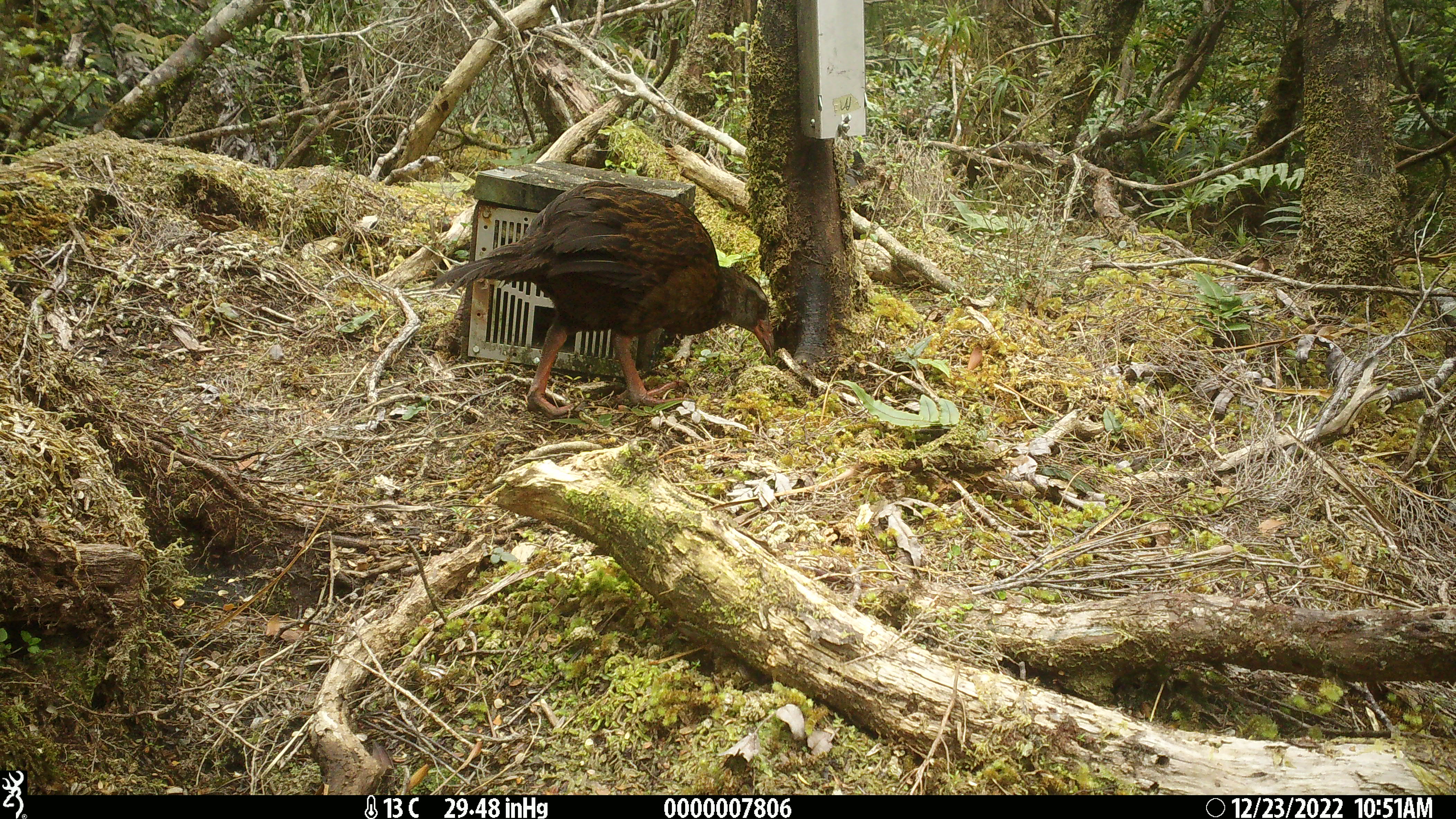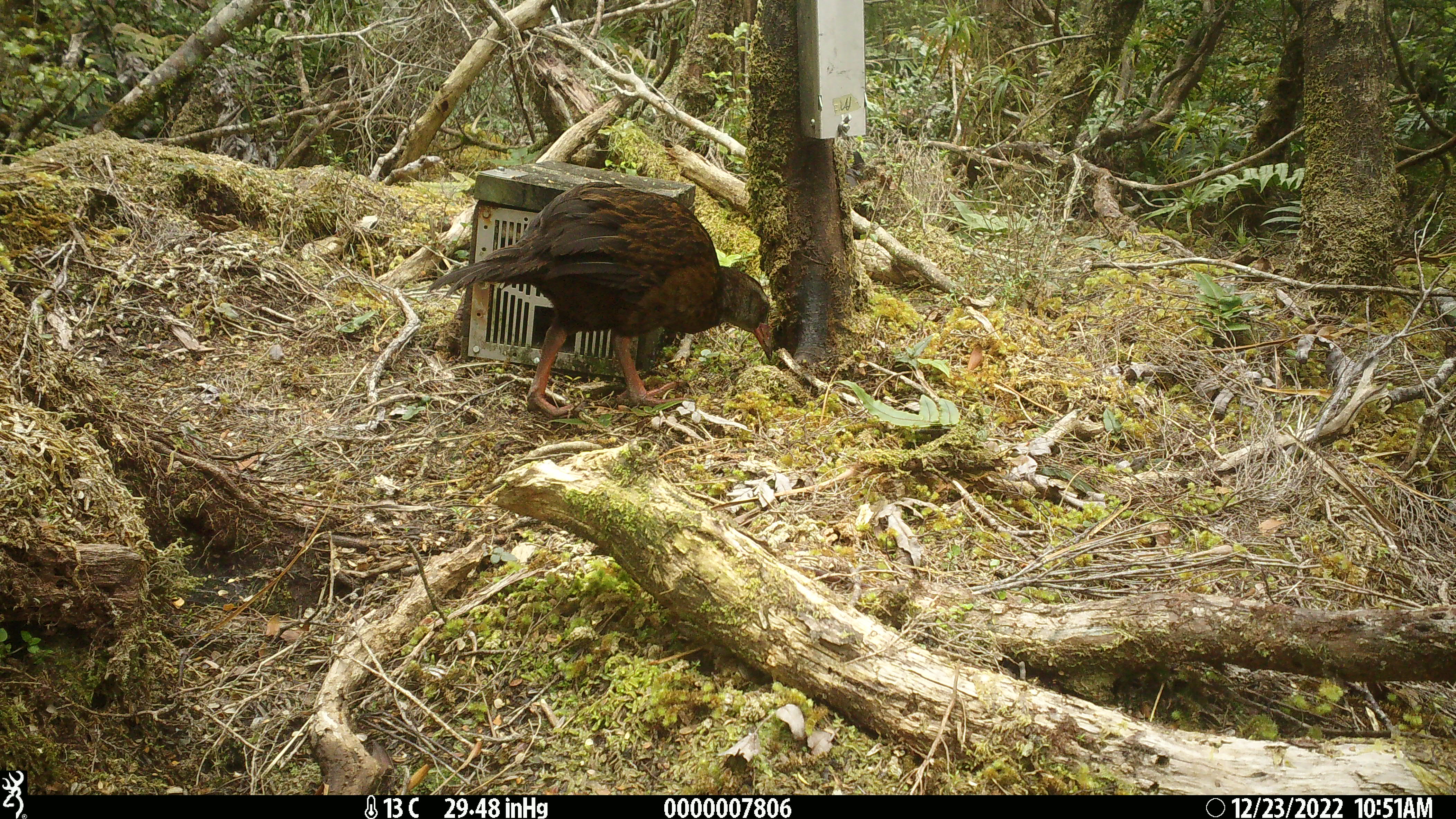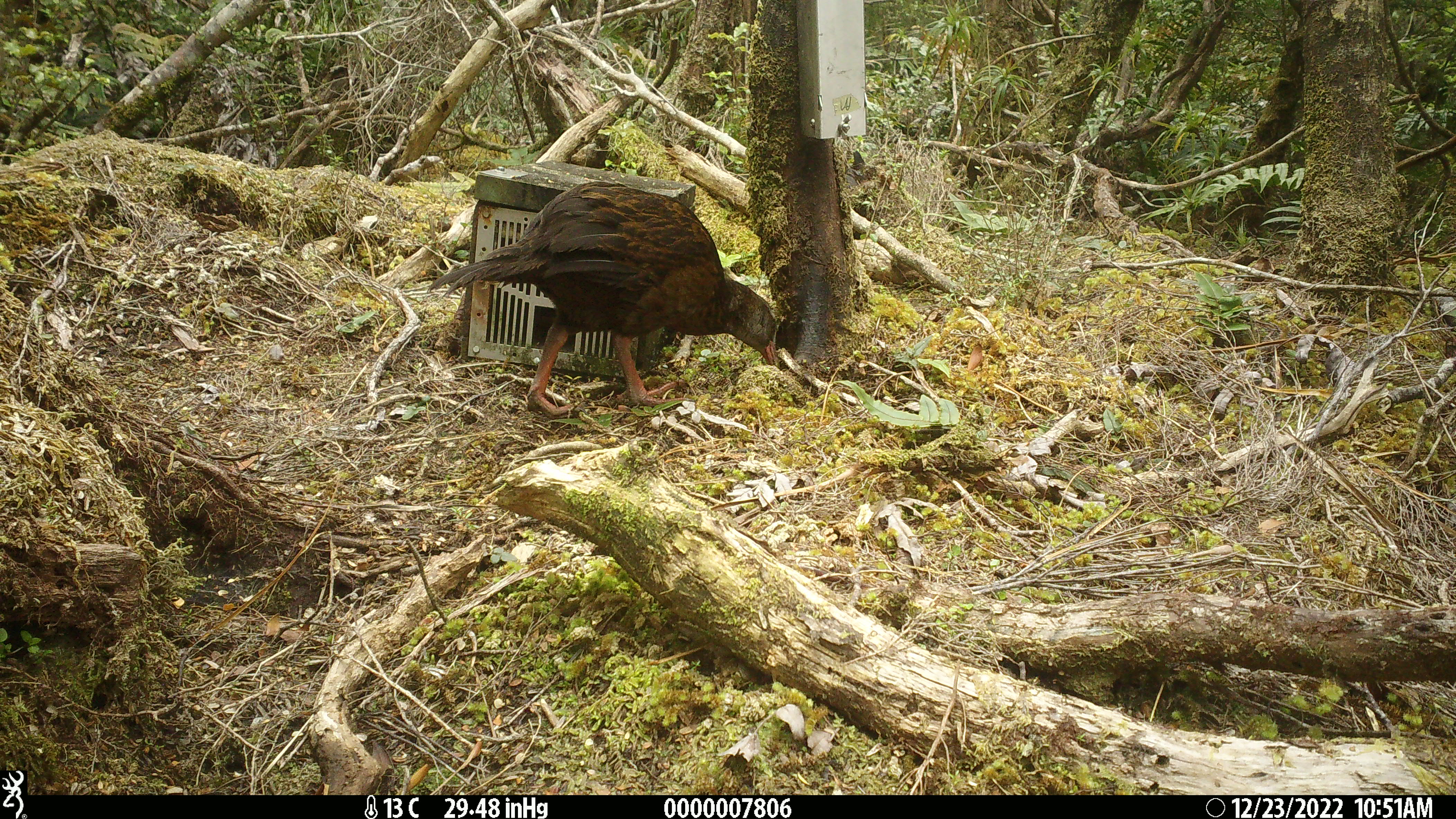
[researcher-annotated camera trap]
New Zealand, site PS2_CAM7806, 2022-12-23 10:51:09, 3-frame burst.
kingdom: Animalia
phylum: Chordata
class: Aves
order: Gruiformes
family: Rallidae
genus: Gallirallus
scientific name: Gallirallus australis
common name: weka